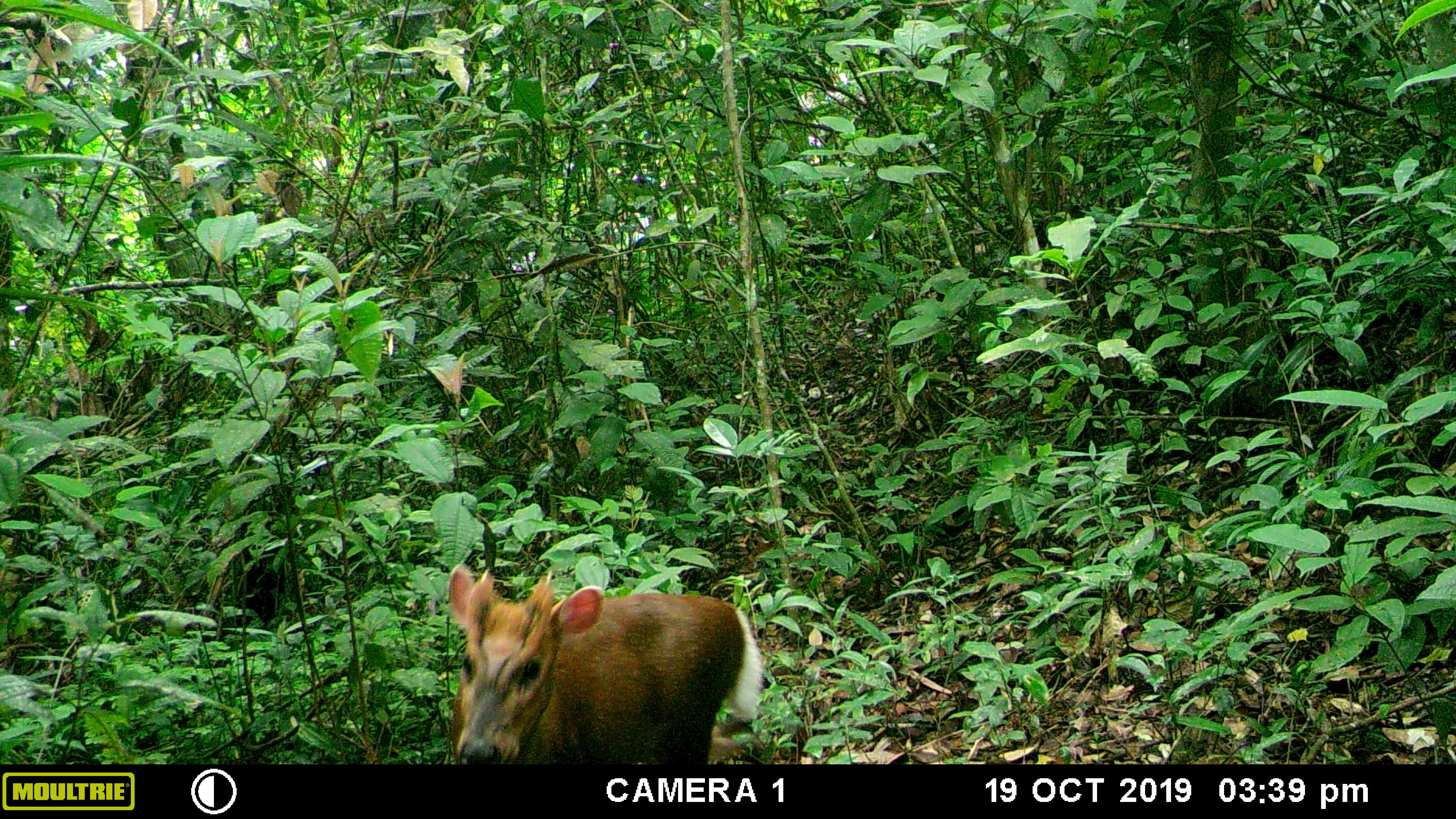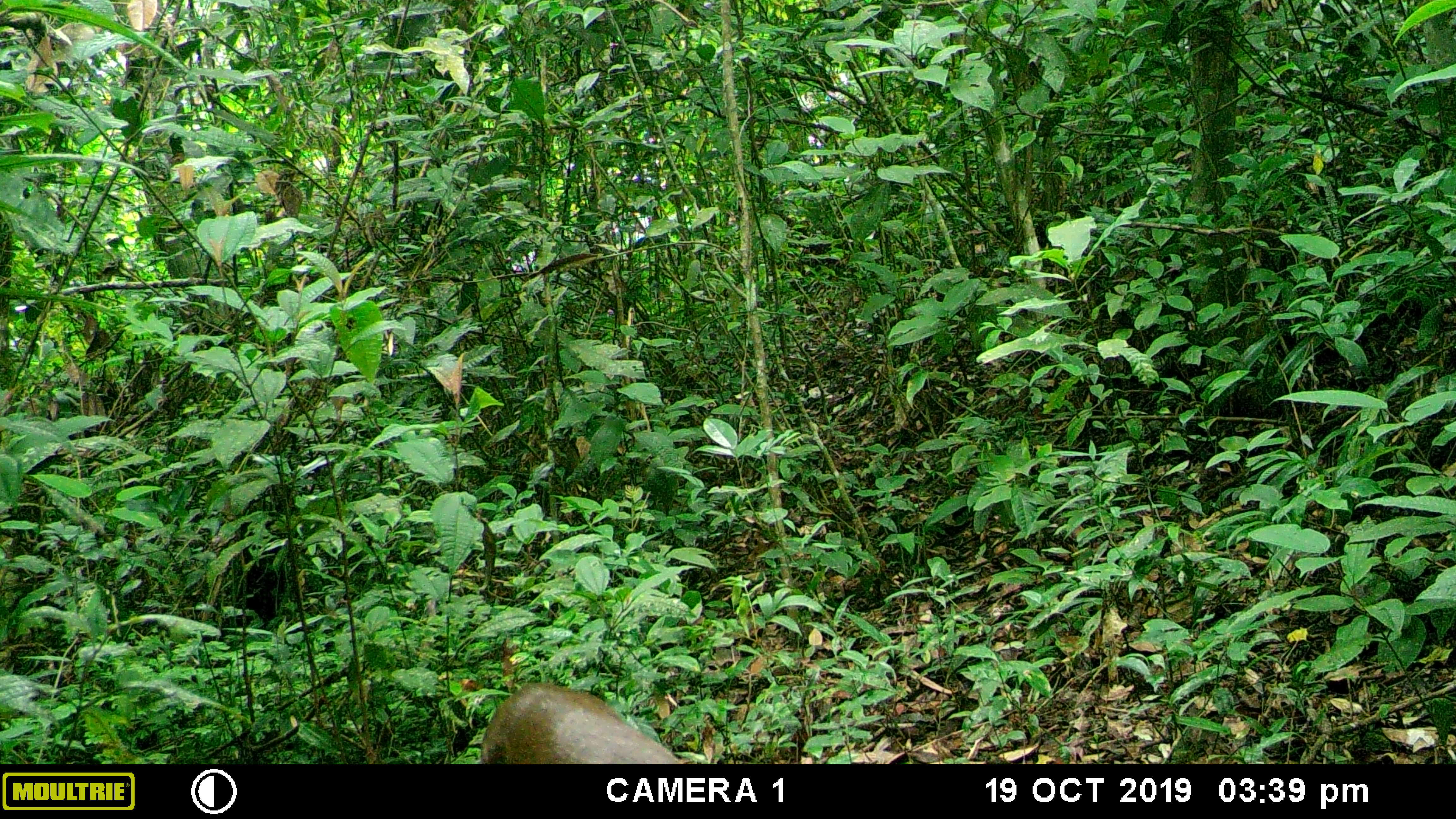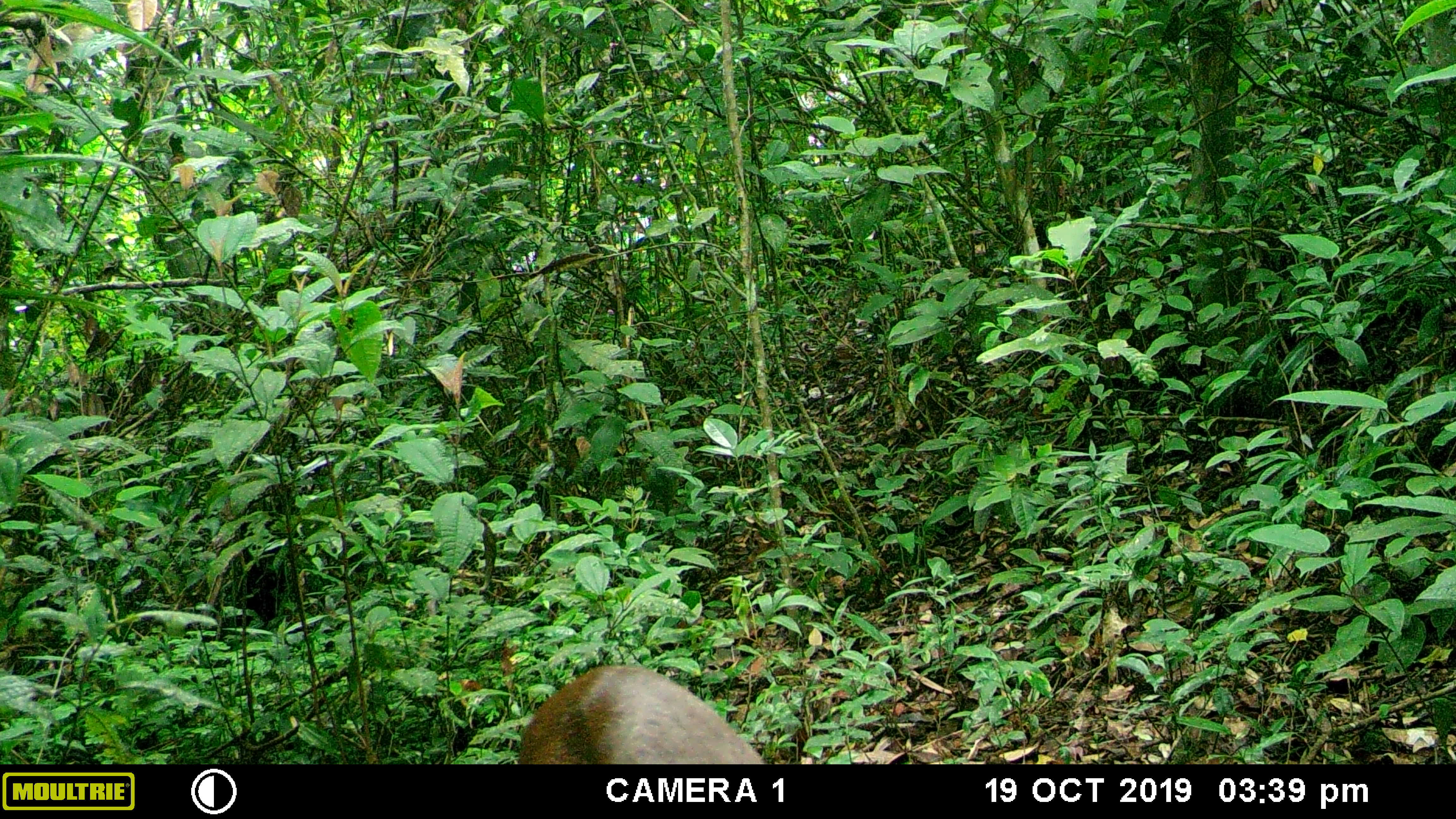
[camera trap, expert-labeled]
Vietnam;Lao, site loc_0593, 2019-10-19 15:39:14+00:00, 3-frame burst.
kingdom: Animalia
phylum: Chordata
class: Mammalia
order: Artiodactyla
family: Cervidae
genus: Muntiacus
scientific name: Muntiacus rooseveltorum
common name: roosevelt's muntjac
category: roosevelts muntjac group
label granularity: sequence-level